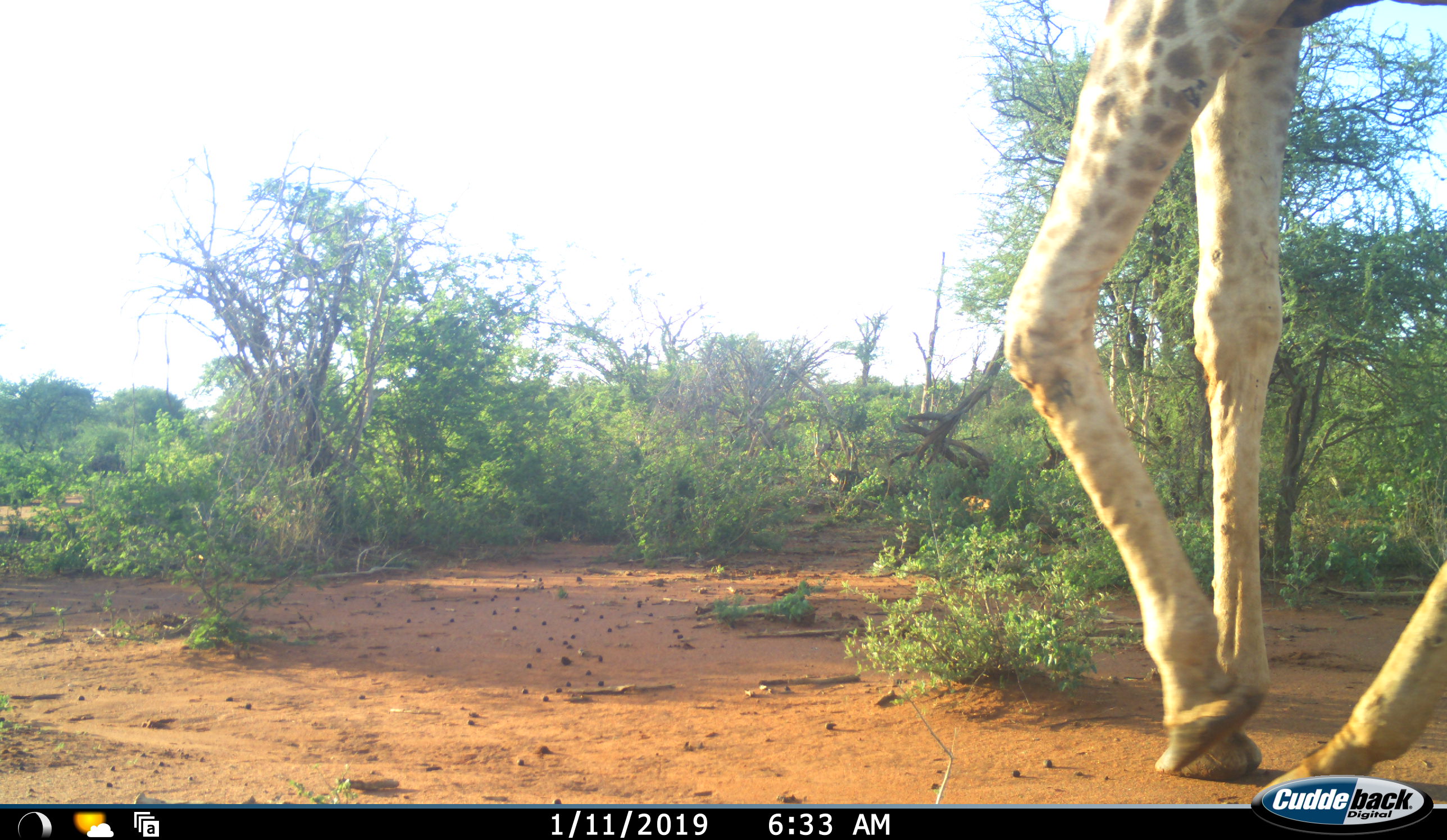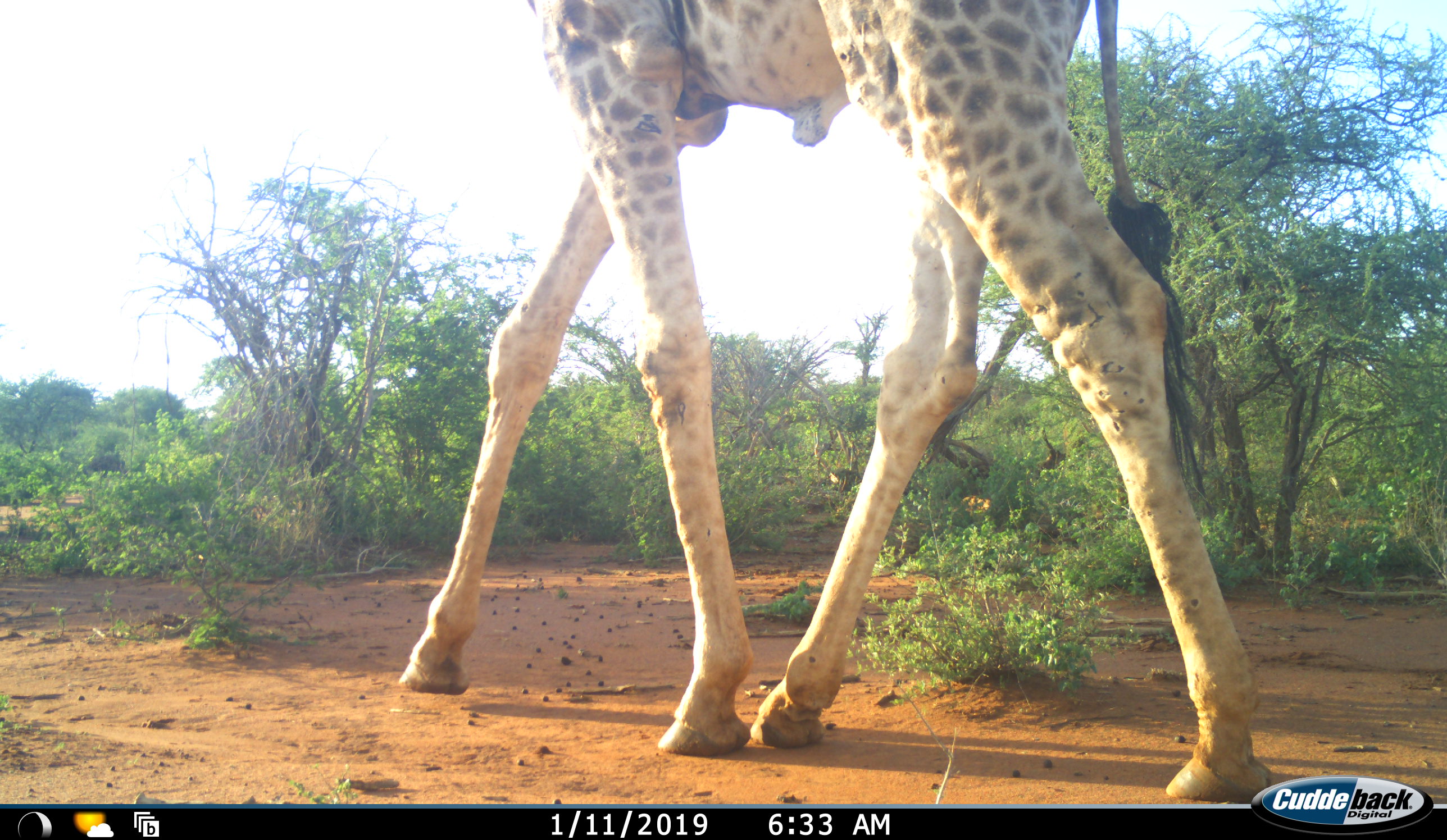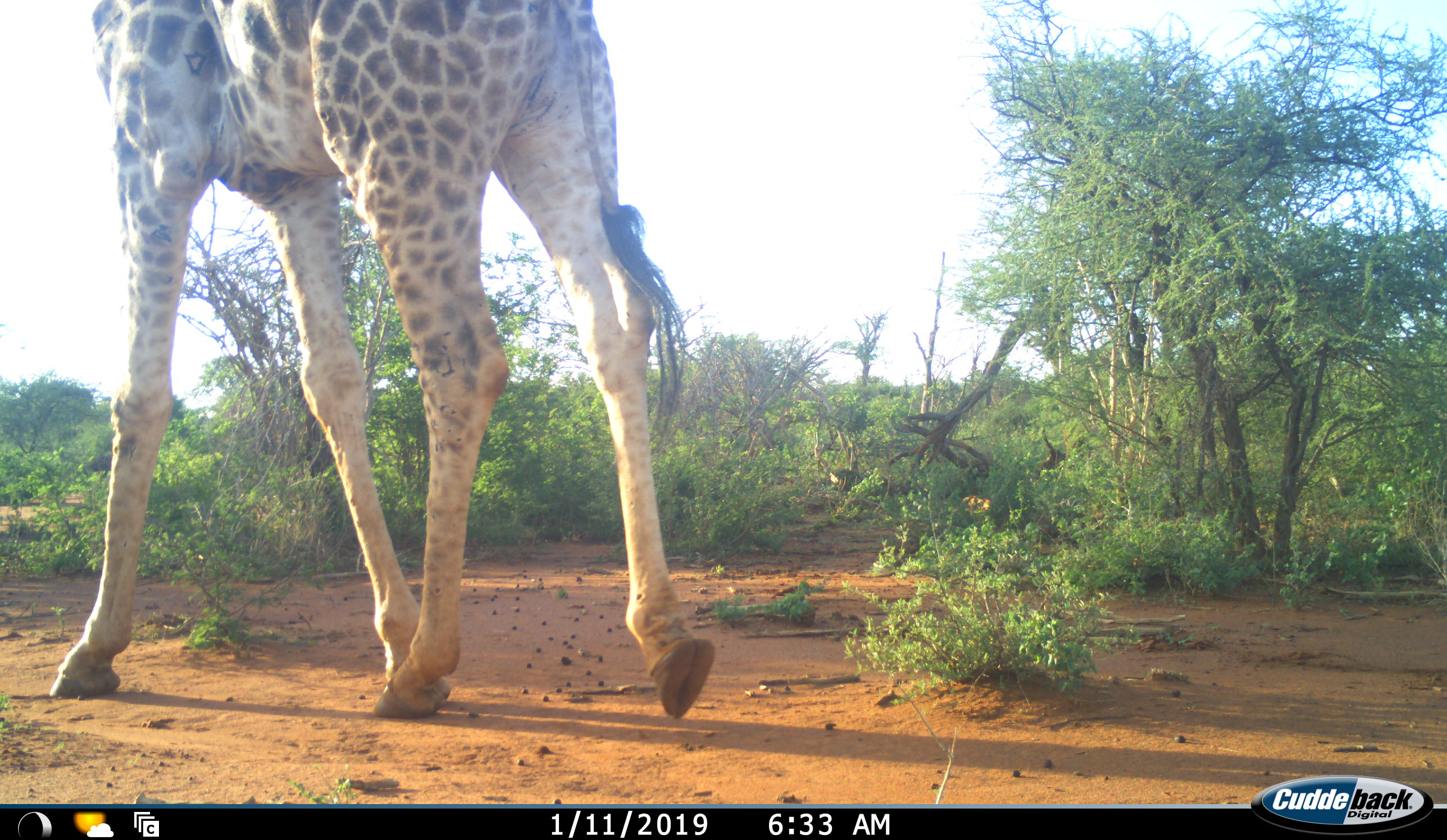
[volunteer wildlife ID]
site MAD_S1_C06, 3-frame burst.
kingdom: Animalia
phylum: Chordata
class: Mammalia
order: Artiodactyla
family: Giraffidae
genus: Giraffa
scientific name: Giraffa camelopardalis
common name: giraffe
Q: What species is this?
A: Giraffe (Giraffa camelopardalis).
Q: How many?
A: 1.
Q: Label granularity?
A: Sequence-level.